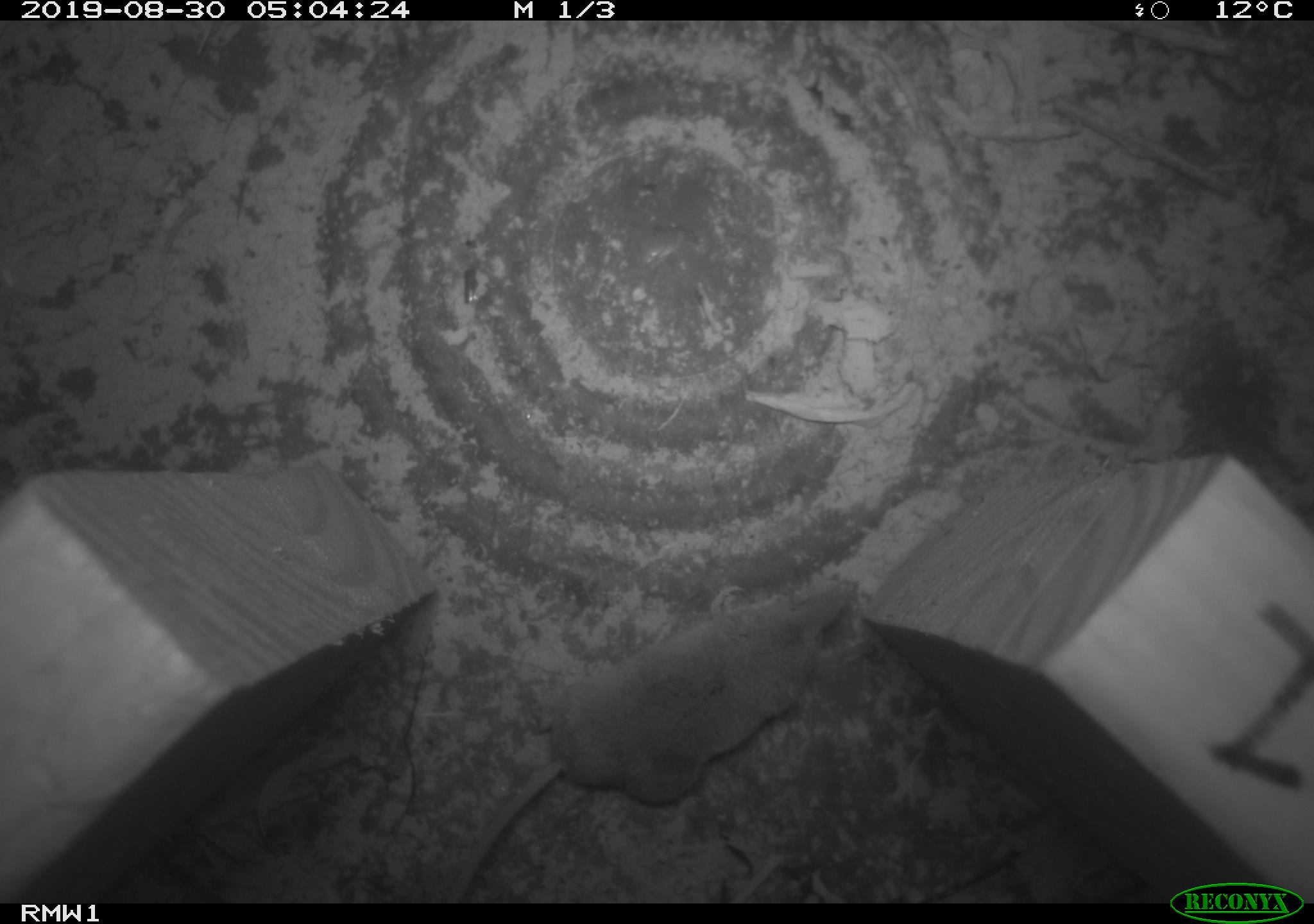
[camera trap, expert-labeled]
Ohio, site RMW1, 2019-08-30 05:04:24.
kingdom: Animalia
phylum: Chordata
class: Mammalia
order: Eulipotyphla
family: Soricidae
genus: Sorex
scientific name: Sorex cinereus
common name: masked shrew